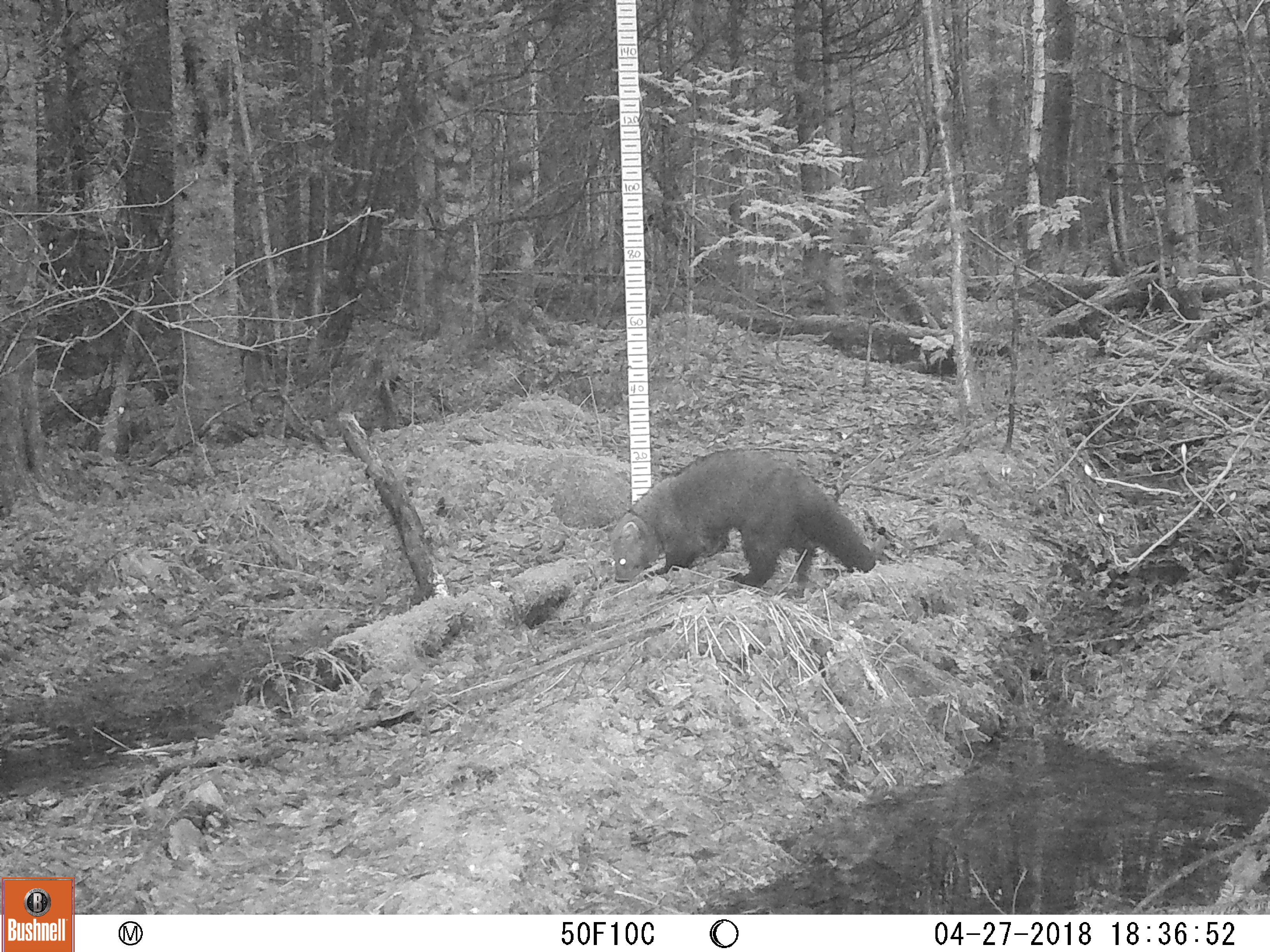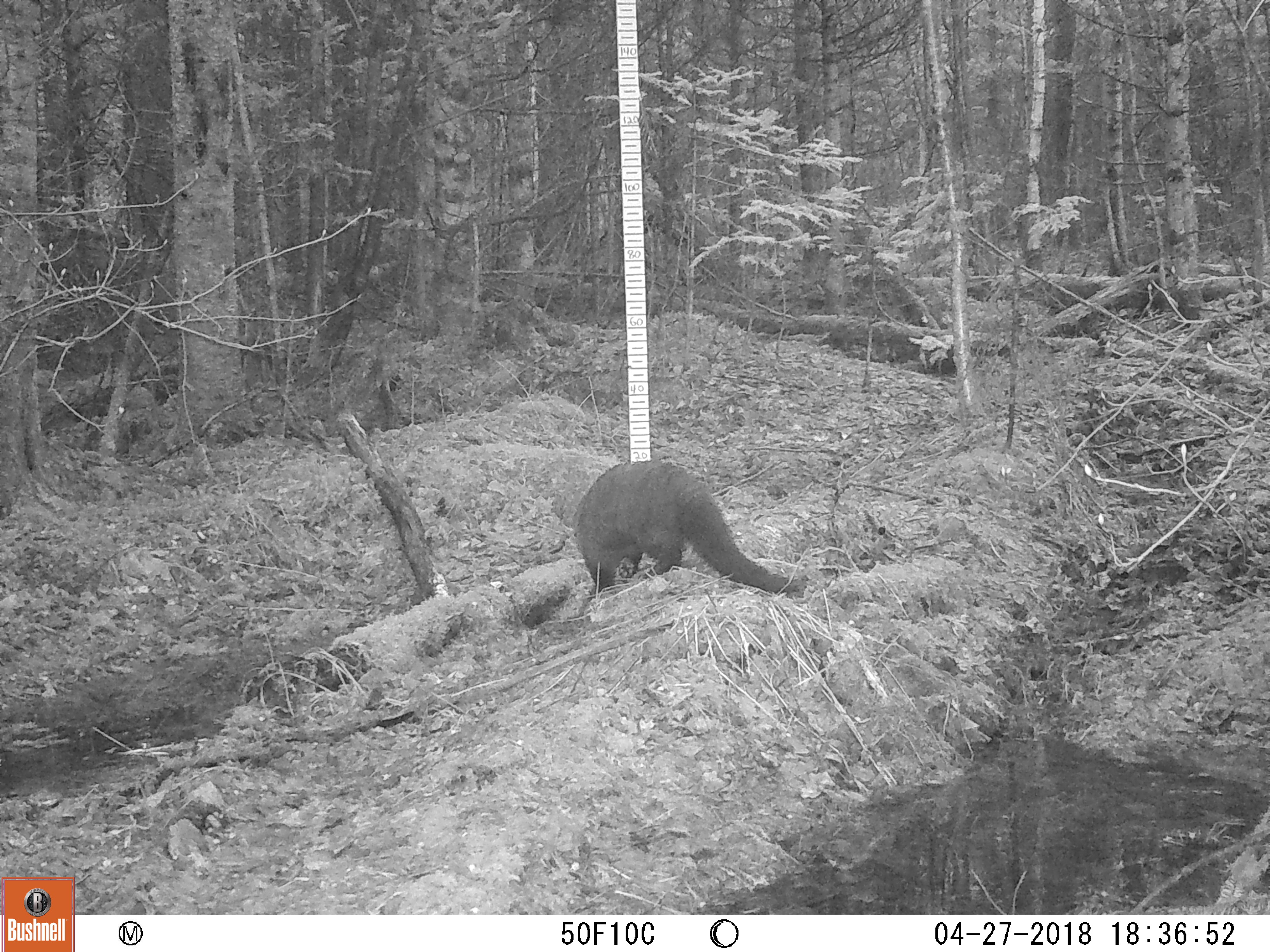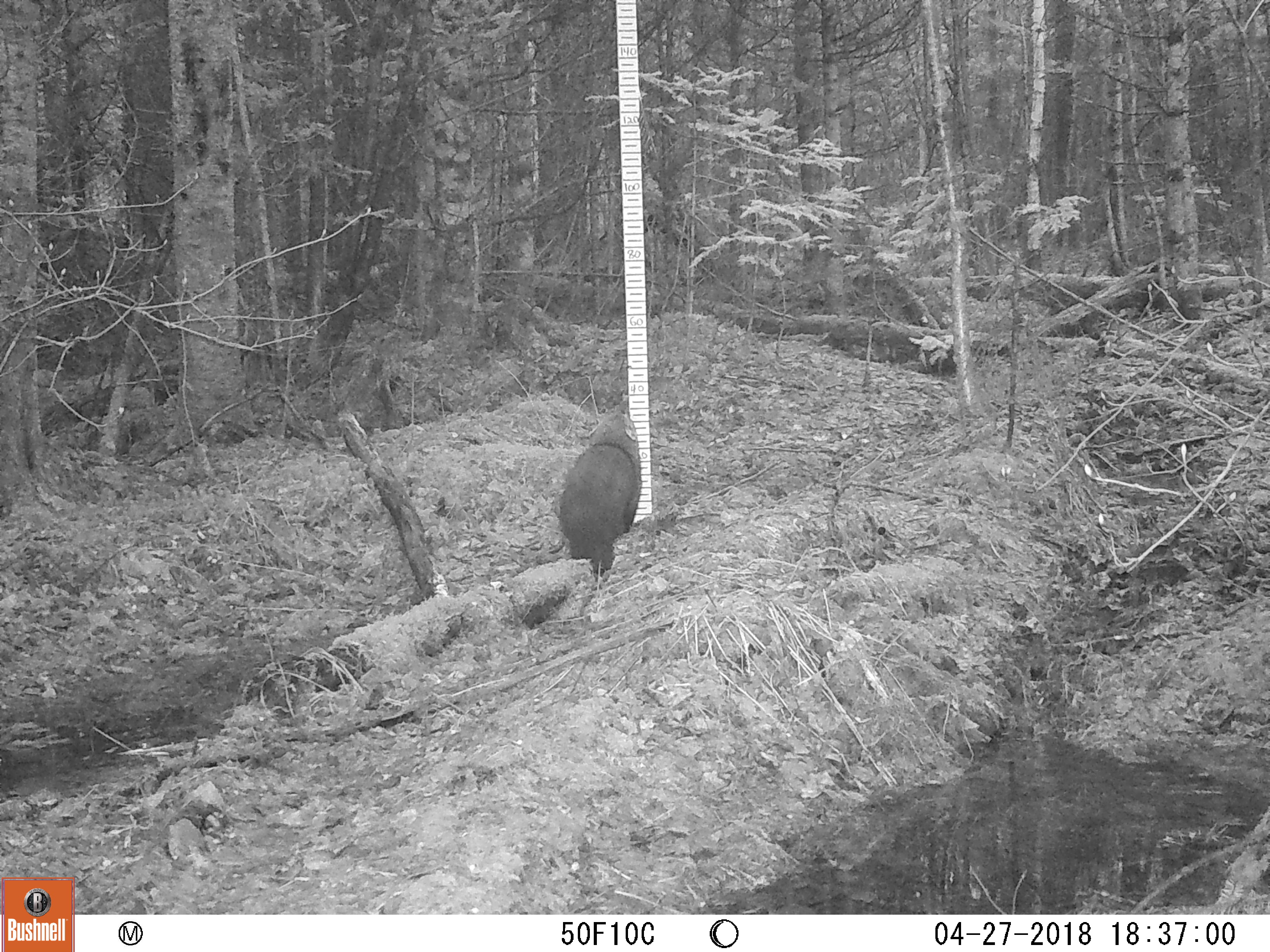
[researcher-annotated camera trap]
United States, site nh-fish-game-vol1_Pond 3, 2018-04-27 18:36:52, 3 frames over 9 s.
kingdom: Animalia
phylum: Chordata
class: Mammalia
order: Carnivora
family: Mustelidae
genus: Pekania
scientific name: Pekania pennanti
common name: fisher